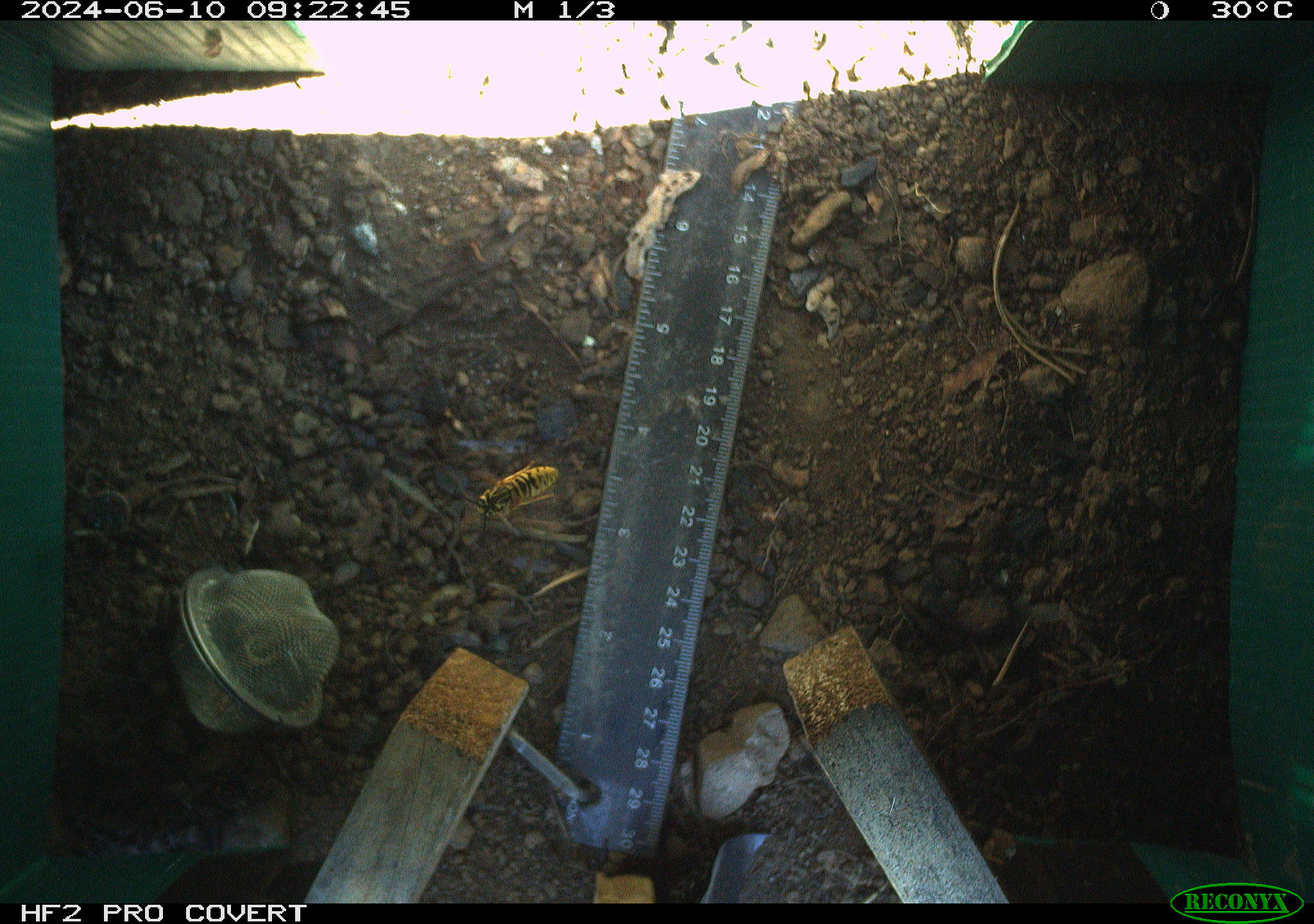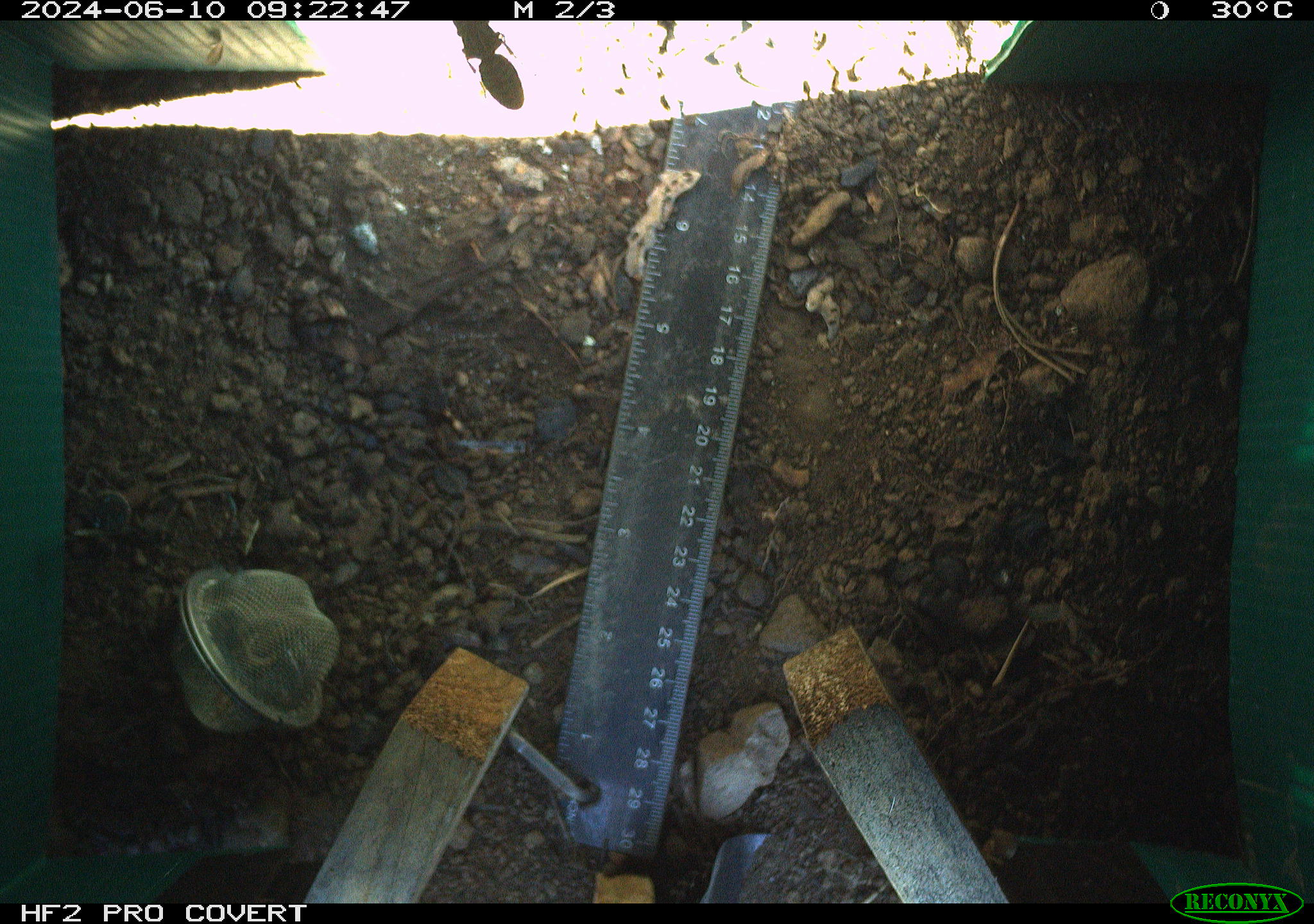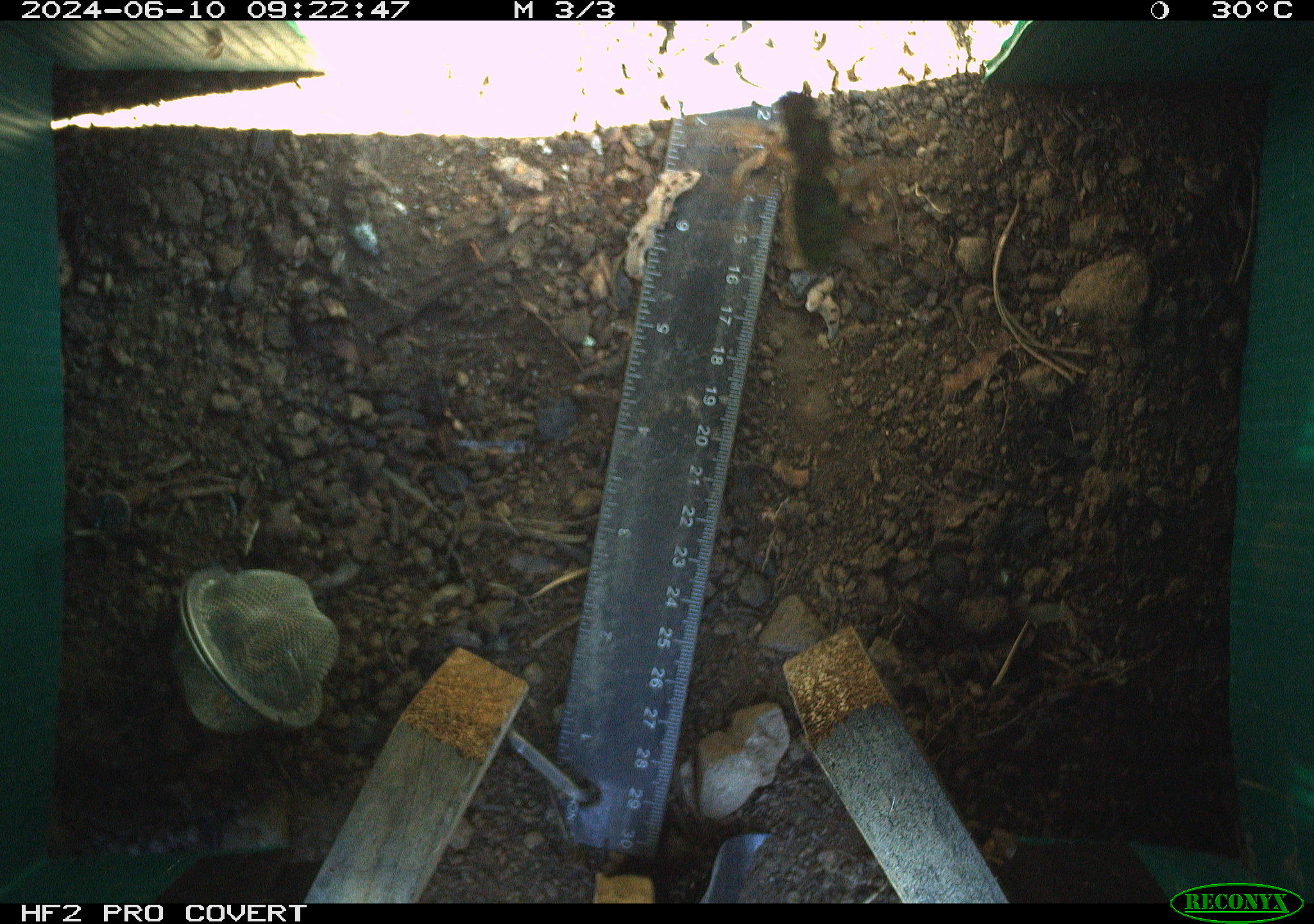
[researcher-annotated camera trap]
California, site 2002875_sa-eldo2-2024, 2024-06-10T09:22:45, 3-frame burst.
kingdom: Animalia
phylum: Arthropoda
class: Insecta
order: Hymenoptera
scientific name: Hymenoptera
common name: ants, bees, wasps, and sawflies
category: hymenoptera order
Hymenoptera order (ants, bees, wasps, and sawflies) (Hymenoptera).